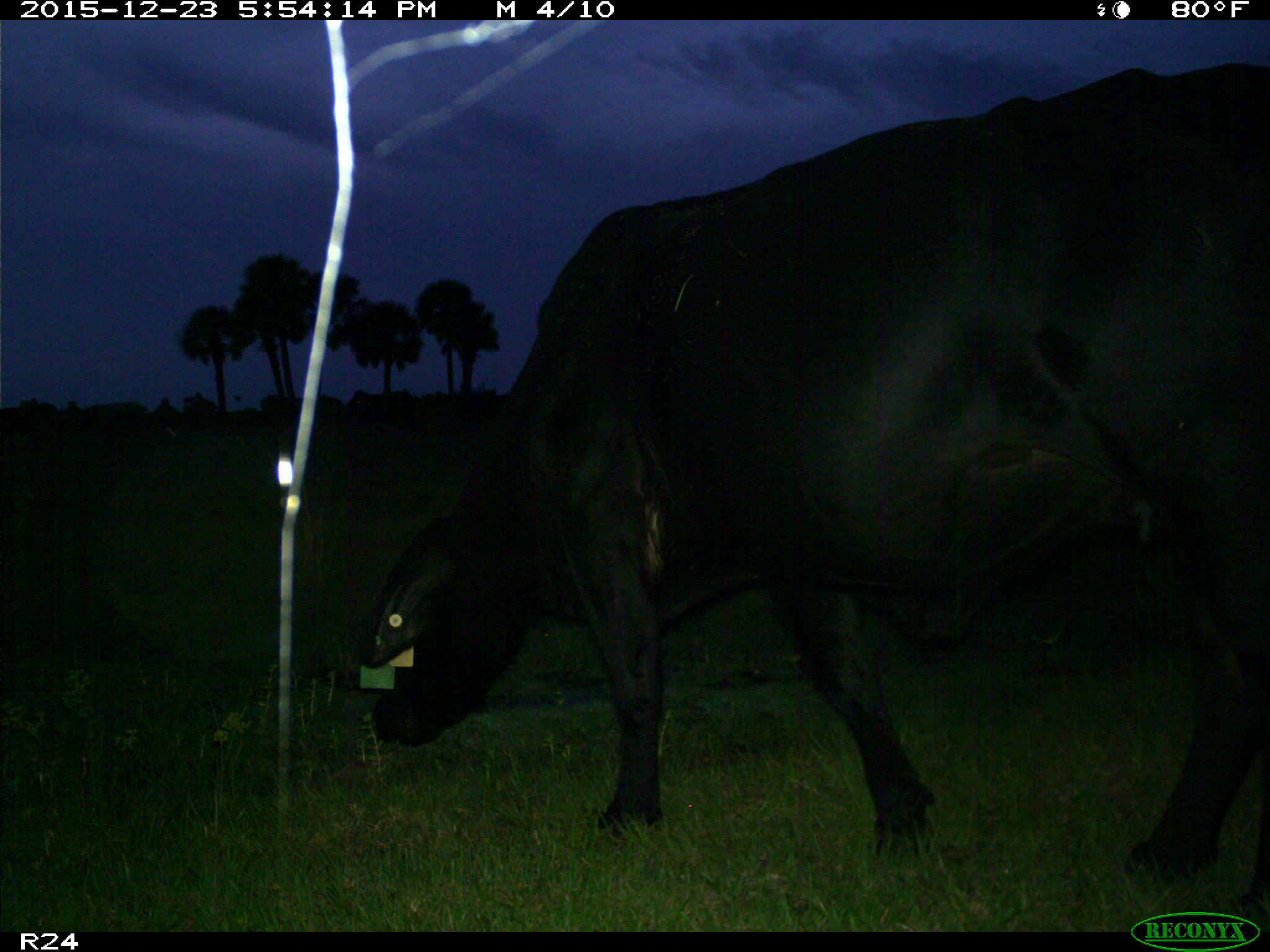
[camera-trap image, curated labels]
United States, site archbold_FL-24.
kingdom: Animalia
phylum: Chordata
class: Mammalia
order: Artiodactyla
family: Bovidae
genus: Bos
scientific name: Bos taurus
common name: domestic cow